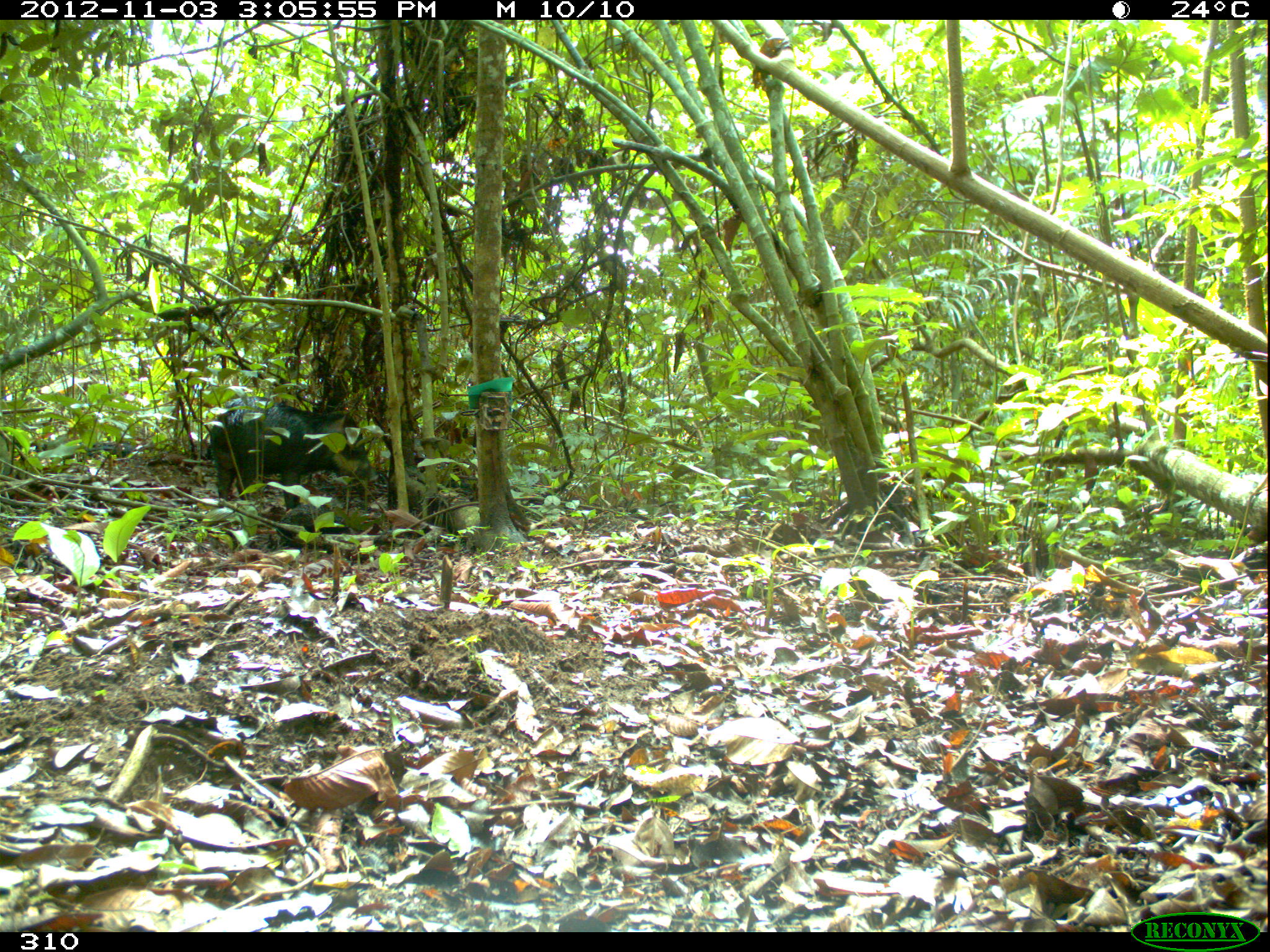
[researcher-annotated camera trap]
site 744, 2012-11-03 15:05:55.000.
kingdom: Animalia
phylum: Chordata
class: Mammalia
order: Artiodactyla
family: Tayassuidae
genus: Tayassu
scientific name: Tayassu pecari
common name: white-lipped peccary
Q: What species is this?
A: Tayassu pecari (white-lipped peccary).